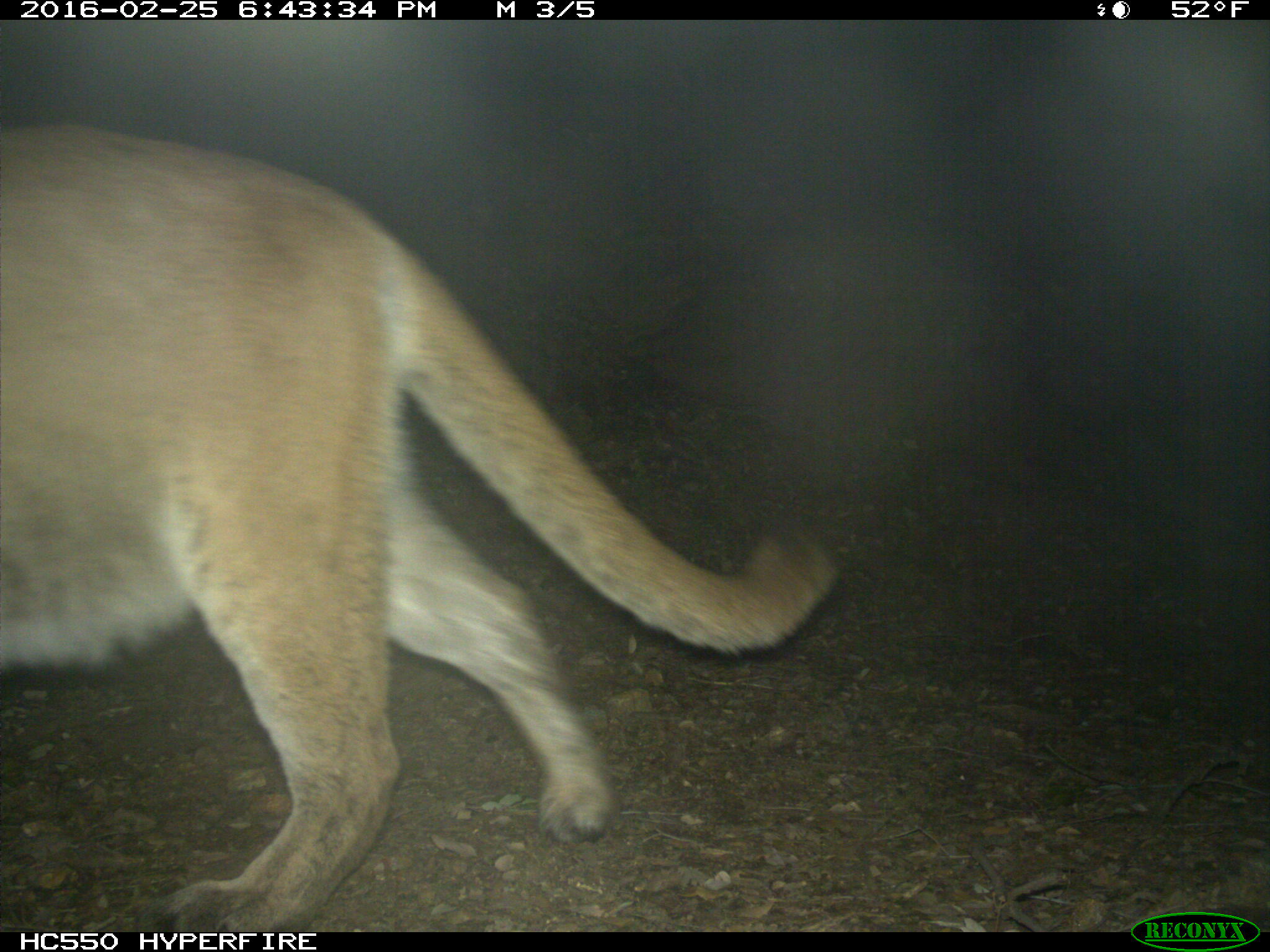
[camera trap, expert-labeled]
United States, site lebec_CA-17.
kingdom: Animalia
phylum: Chordata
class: Mammalia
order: Carnivora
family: Felidae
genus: Puma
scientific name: Puma concolor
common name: mountain lion